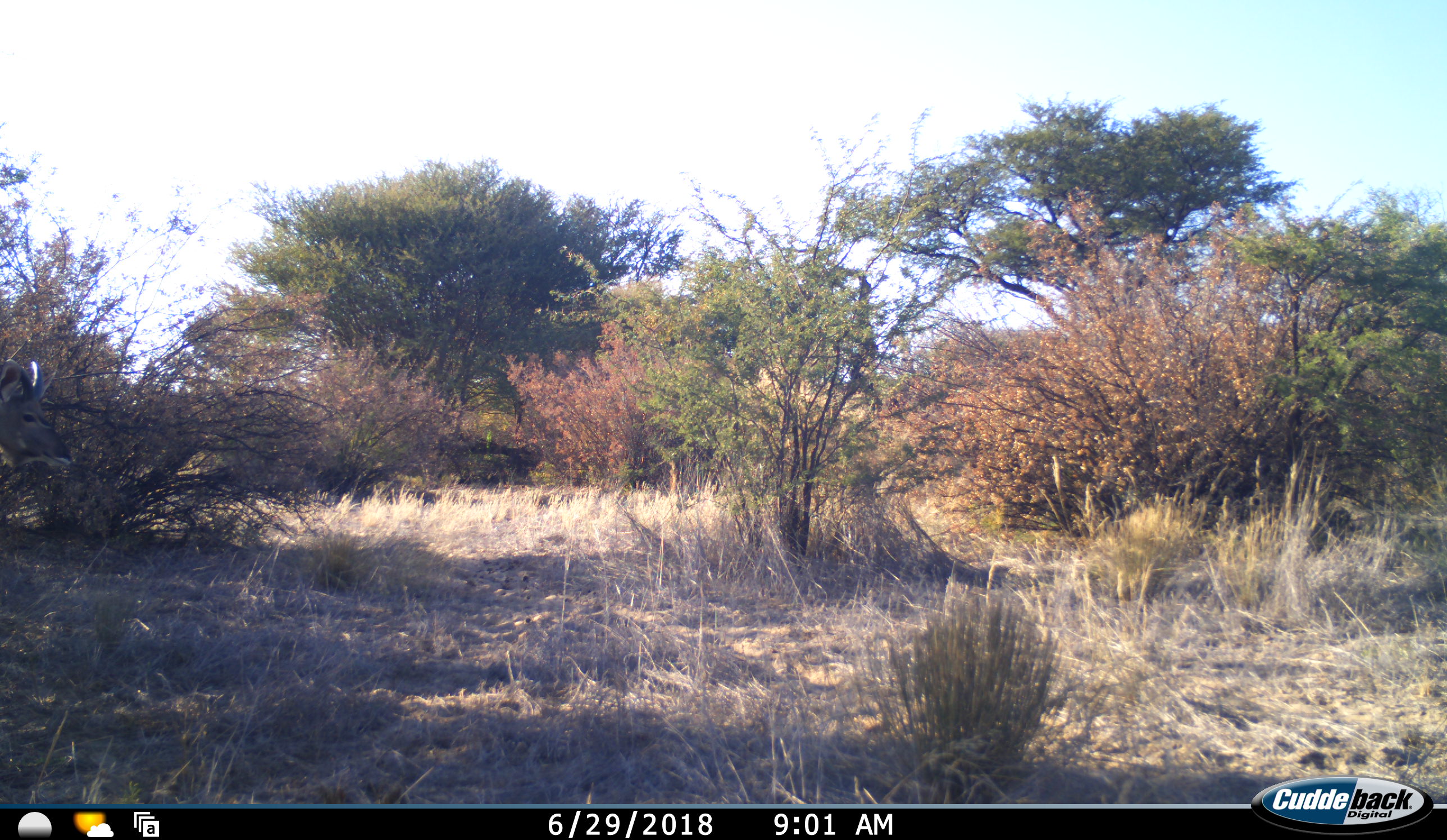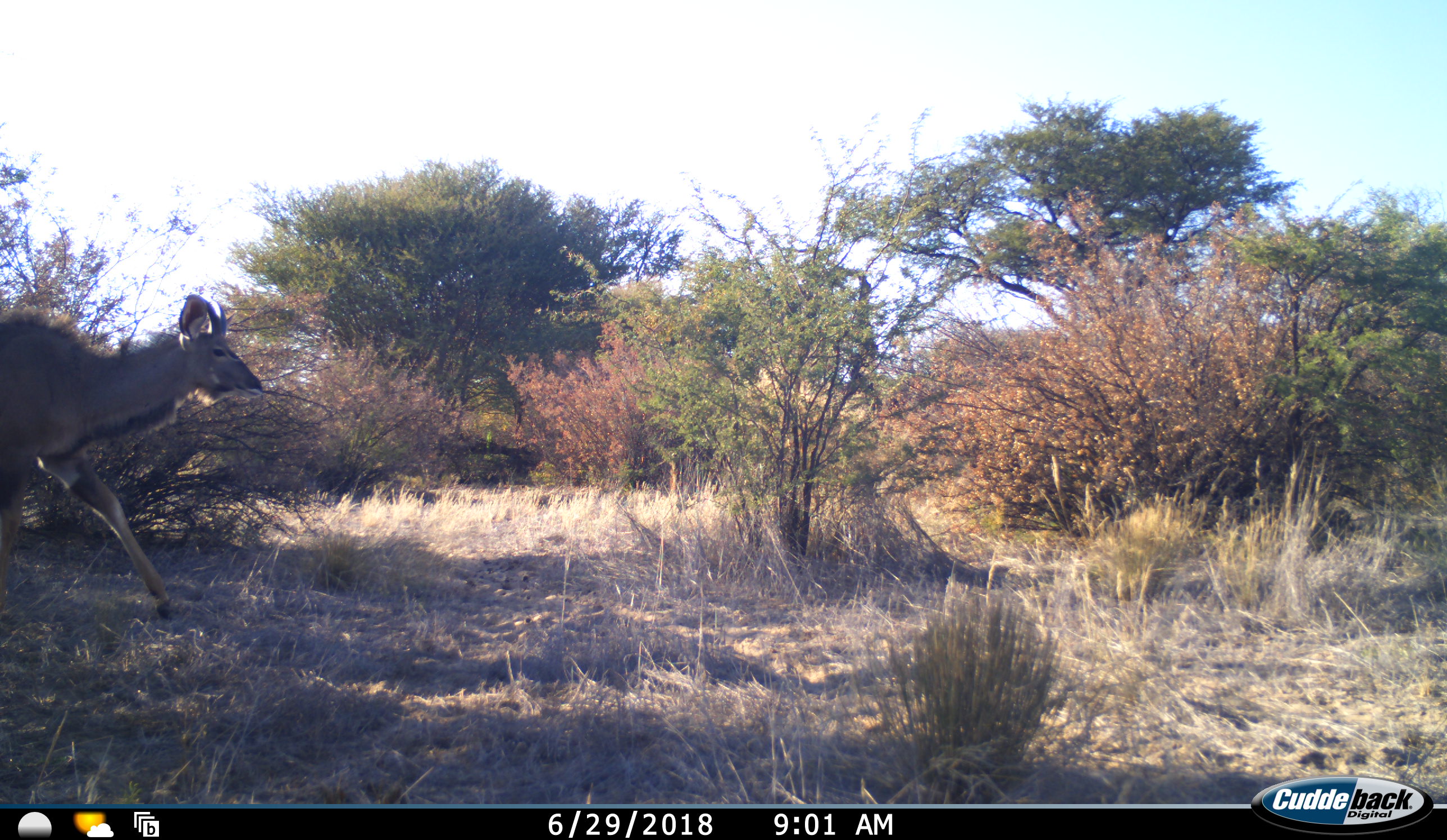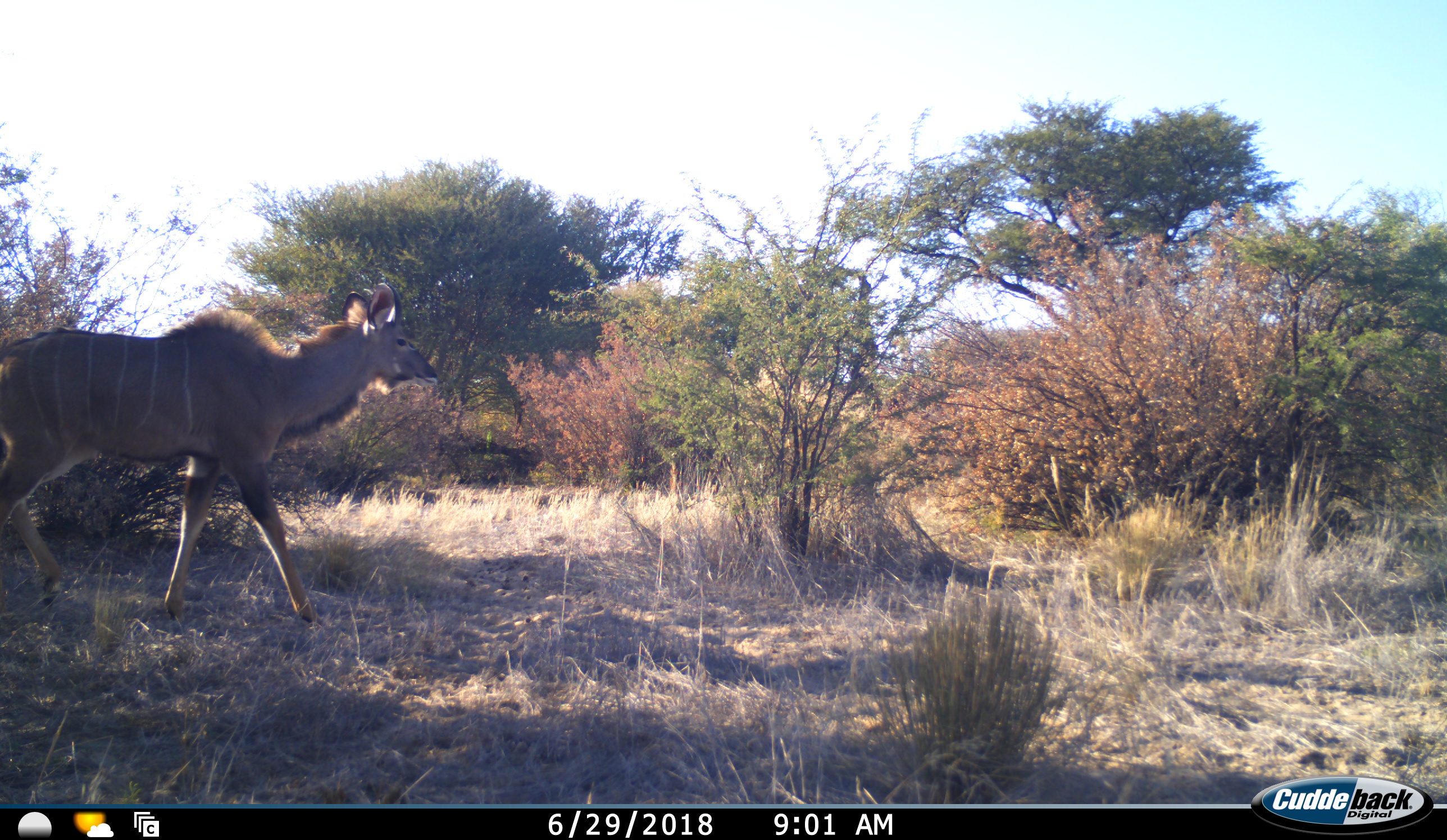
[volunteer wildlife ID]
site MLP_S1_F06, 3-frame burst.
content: unidentified animal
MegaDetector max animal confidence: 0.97